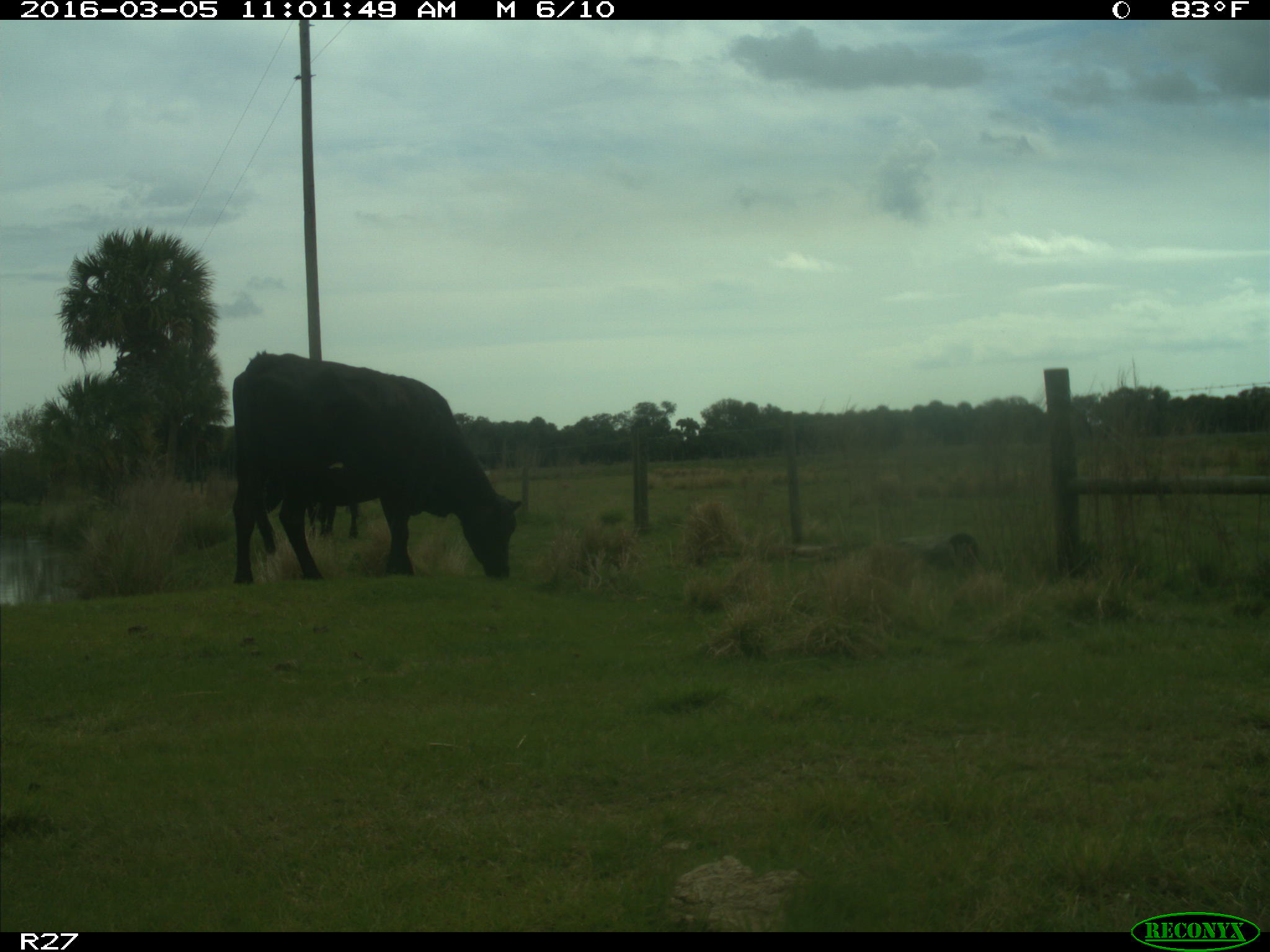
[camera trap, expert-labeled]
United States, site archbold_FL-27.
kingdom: Animalia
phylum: Chordata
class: Mammalia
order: Artiodactyla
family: Bovidae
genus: Bos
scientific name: Bos taurus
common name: domestic cow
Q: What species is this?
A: Bos taurus (domestic cow).